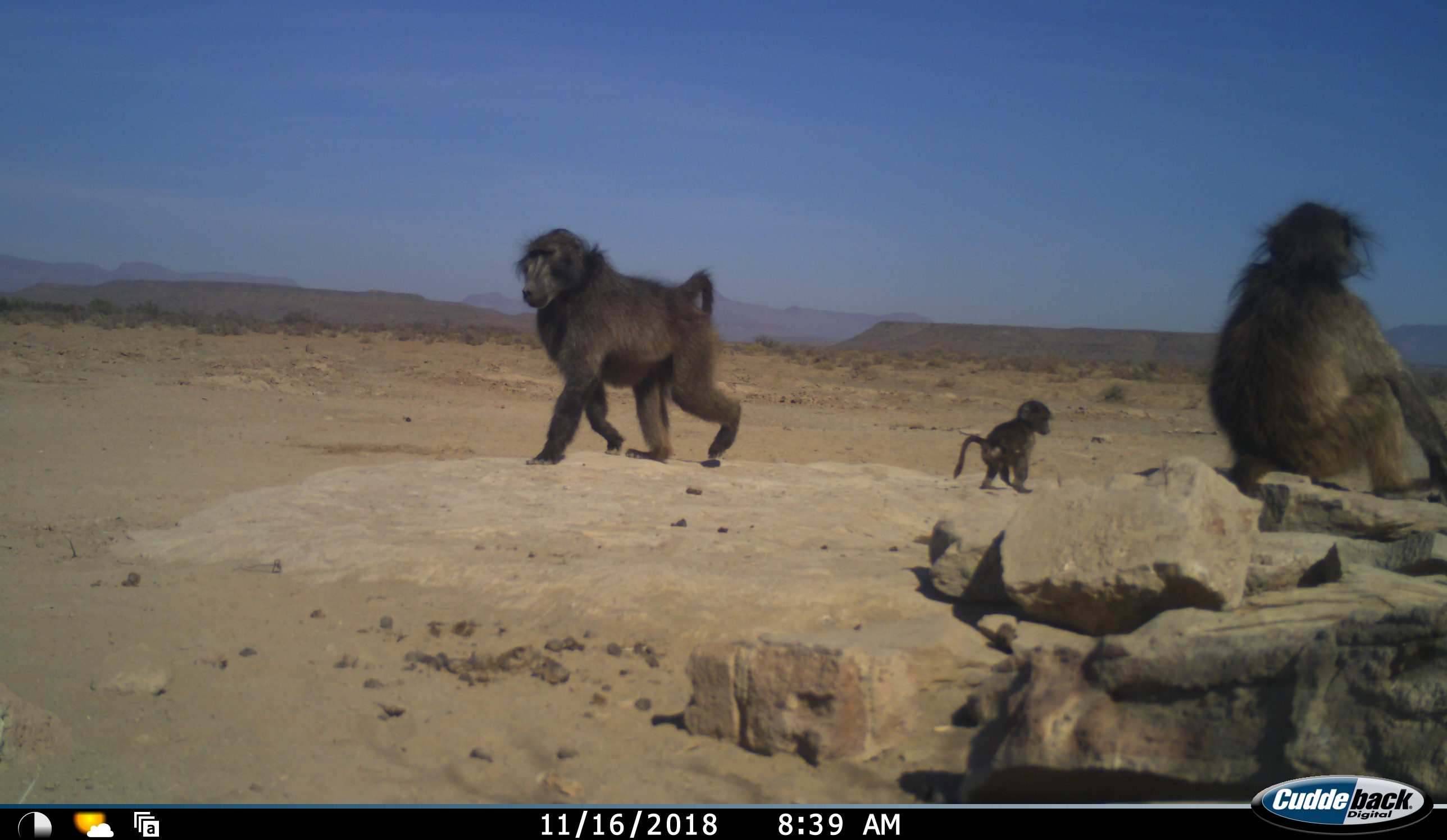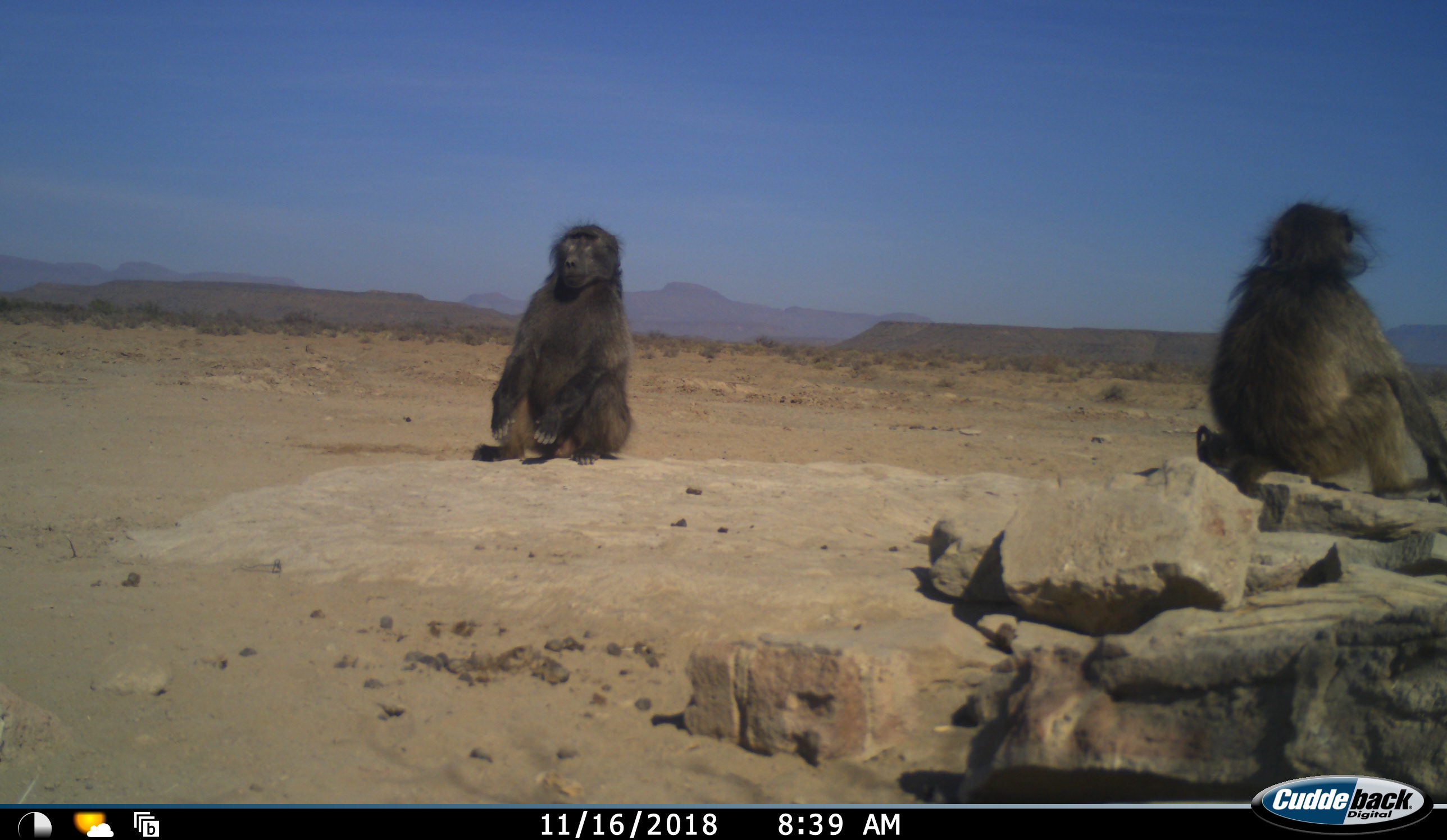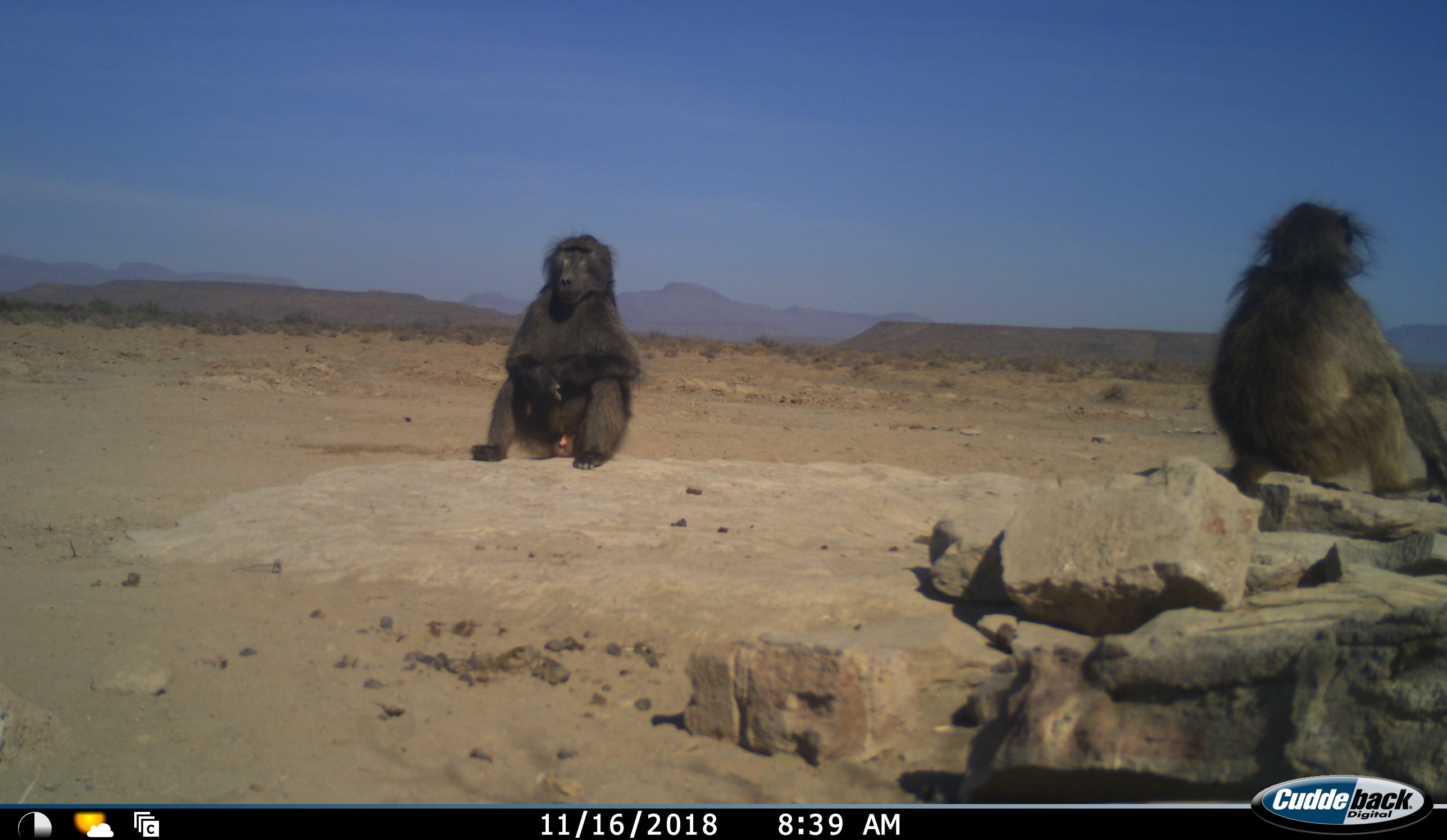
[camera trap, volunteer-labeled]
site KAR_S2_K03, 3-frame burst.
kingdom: Animalia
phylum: Chordata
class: Mammalia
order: Primates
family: Cercopithecidae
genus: Papio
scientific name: Papio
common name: baboon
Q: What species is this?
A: Baboon (Papio).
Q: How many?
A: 3.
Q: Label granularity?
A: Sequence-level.